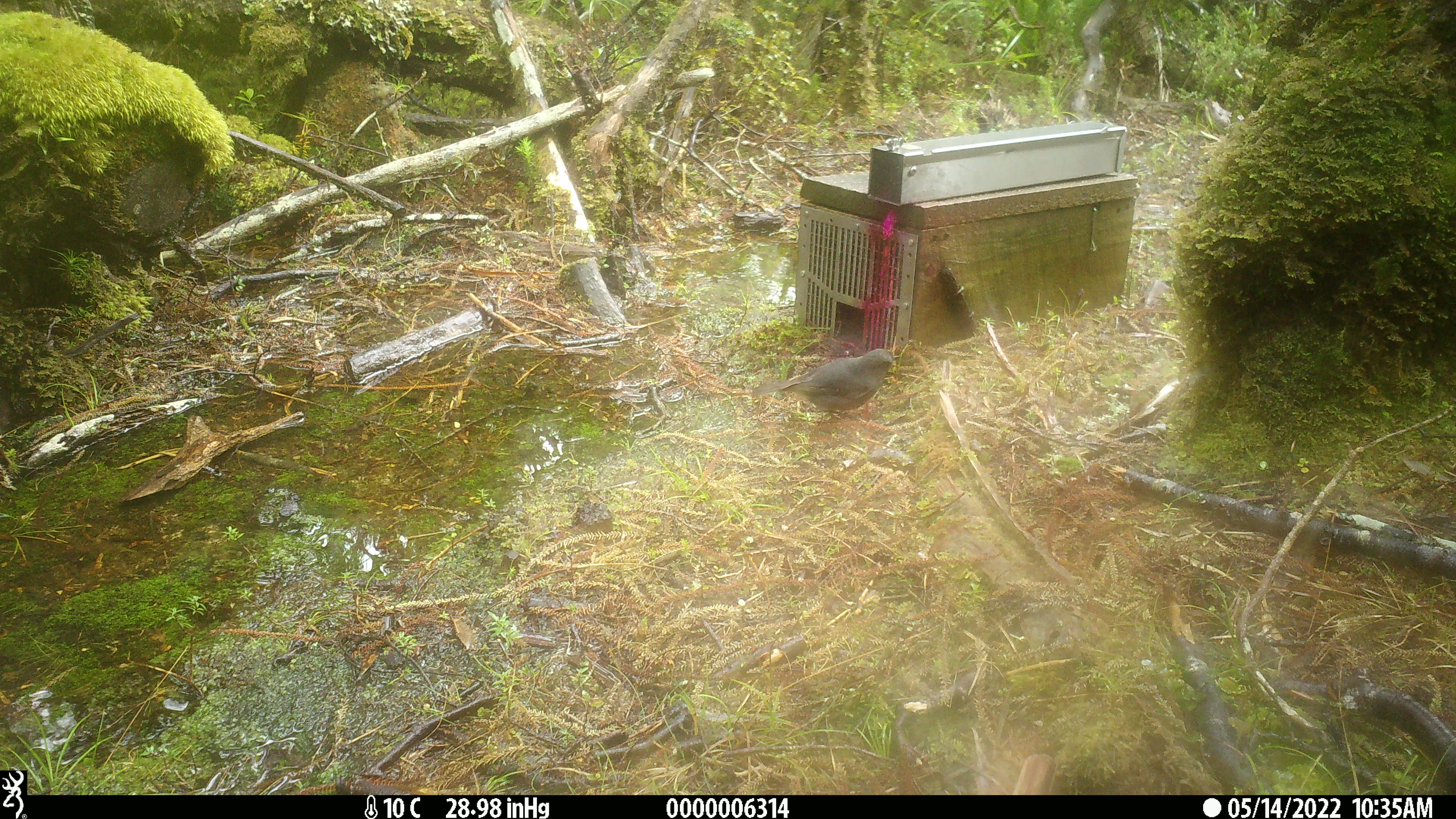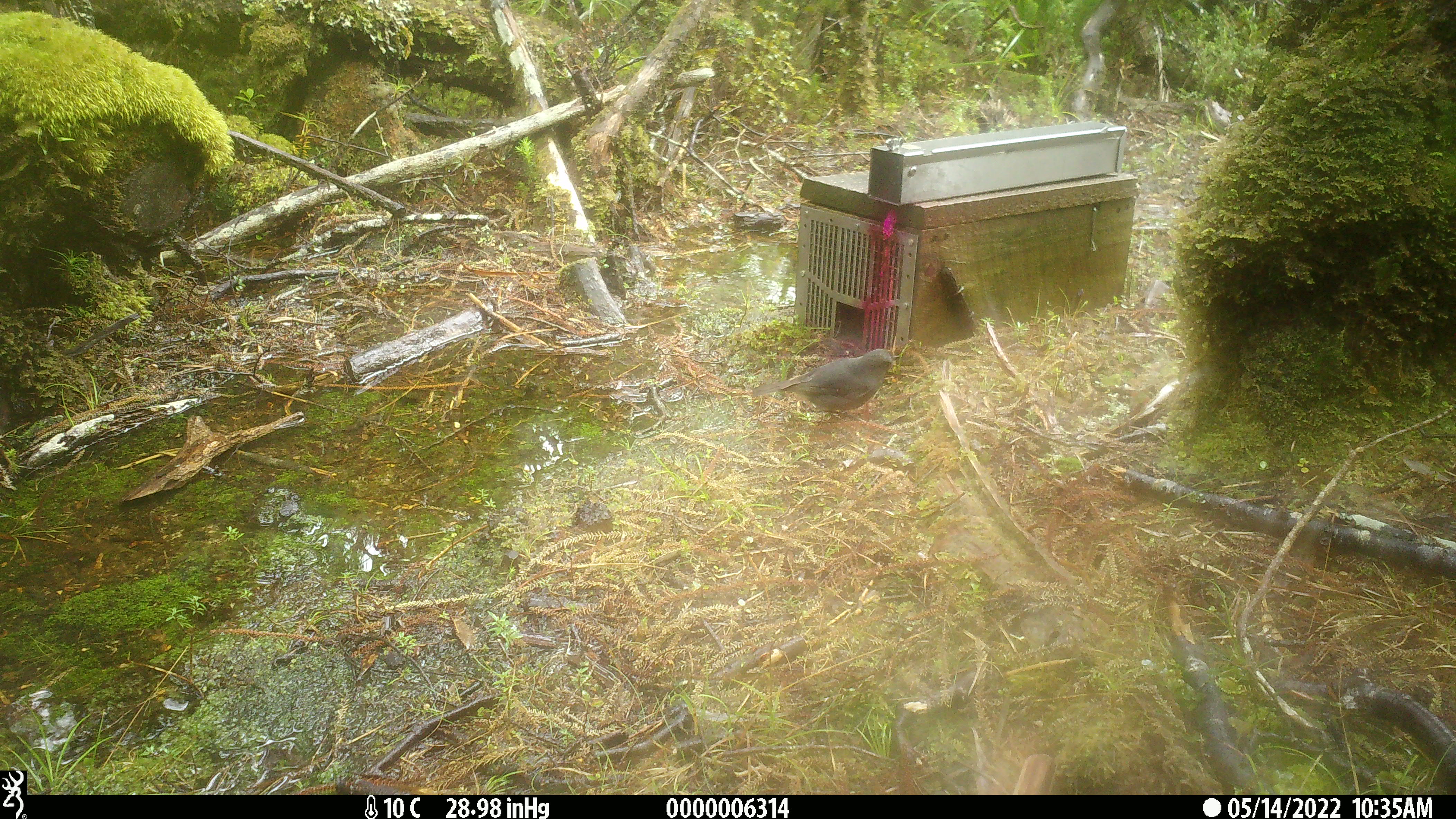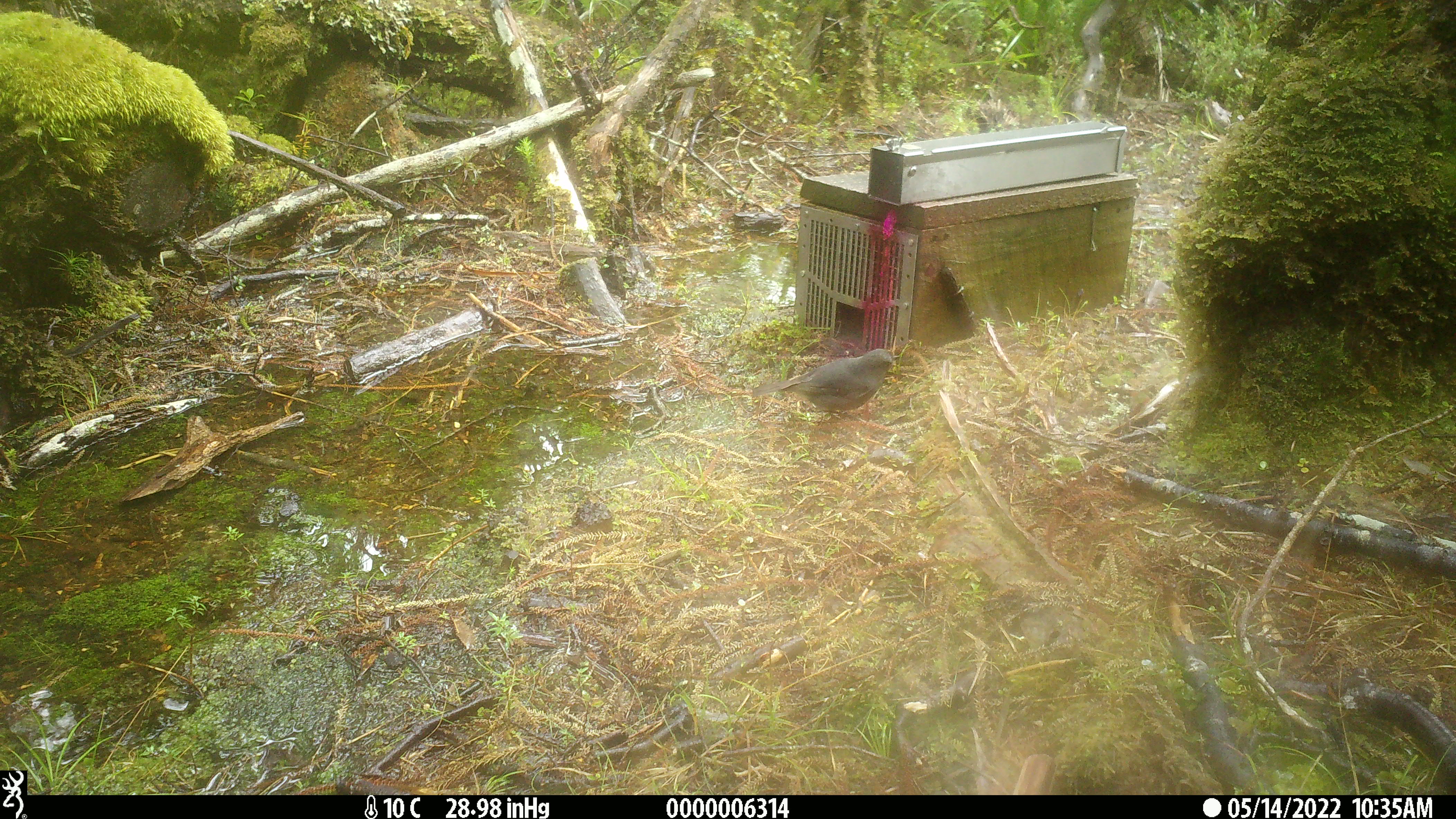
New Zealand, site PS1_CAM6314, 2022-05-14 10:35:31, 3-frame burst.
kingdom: Animalia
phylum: Chordata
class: Aves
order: Passeriformes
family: Petroicidae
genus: Petroica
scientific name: Petroica australis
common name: new zealand robin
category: robin